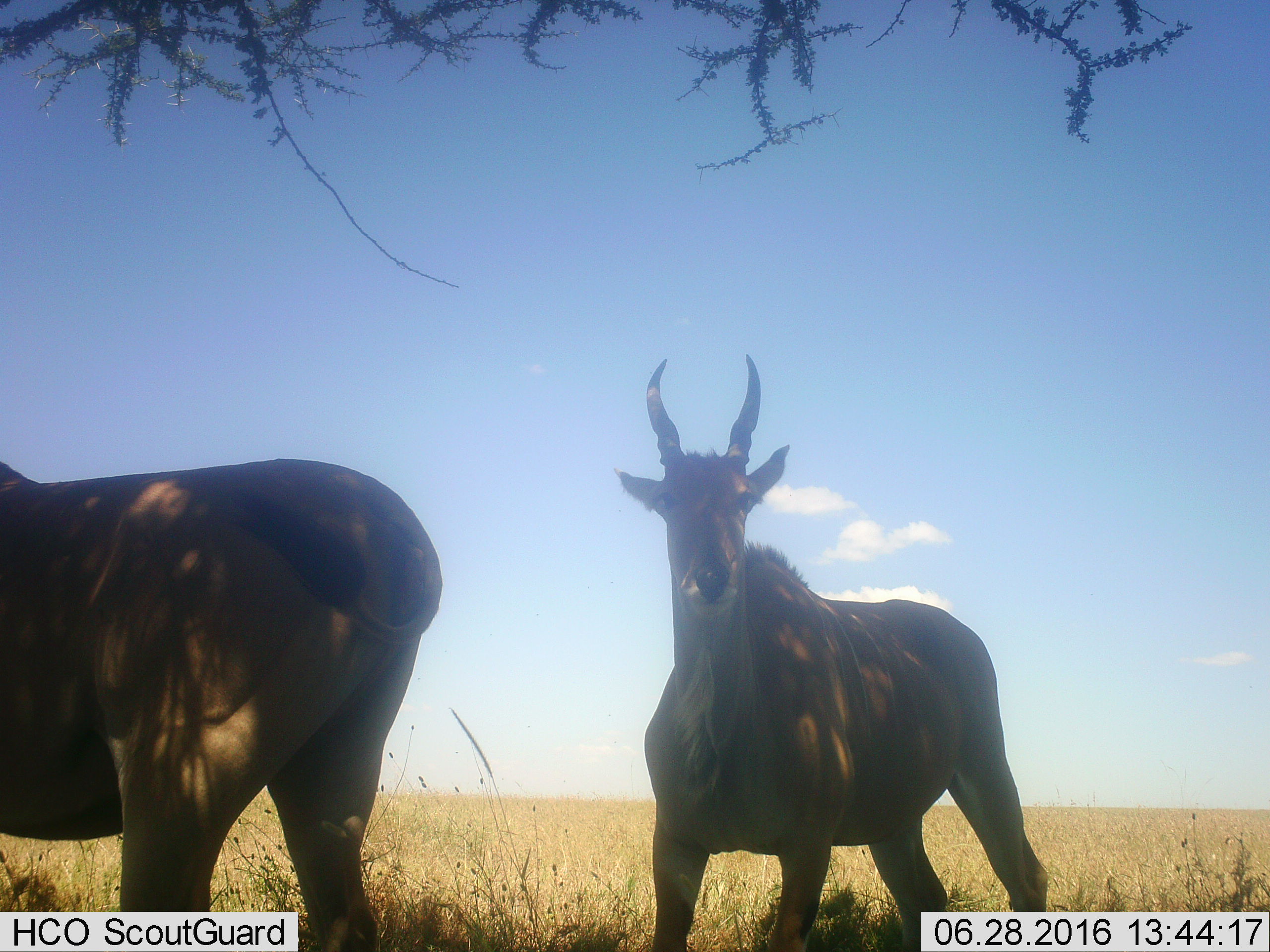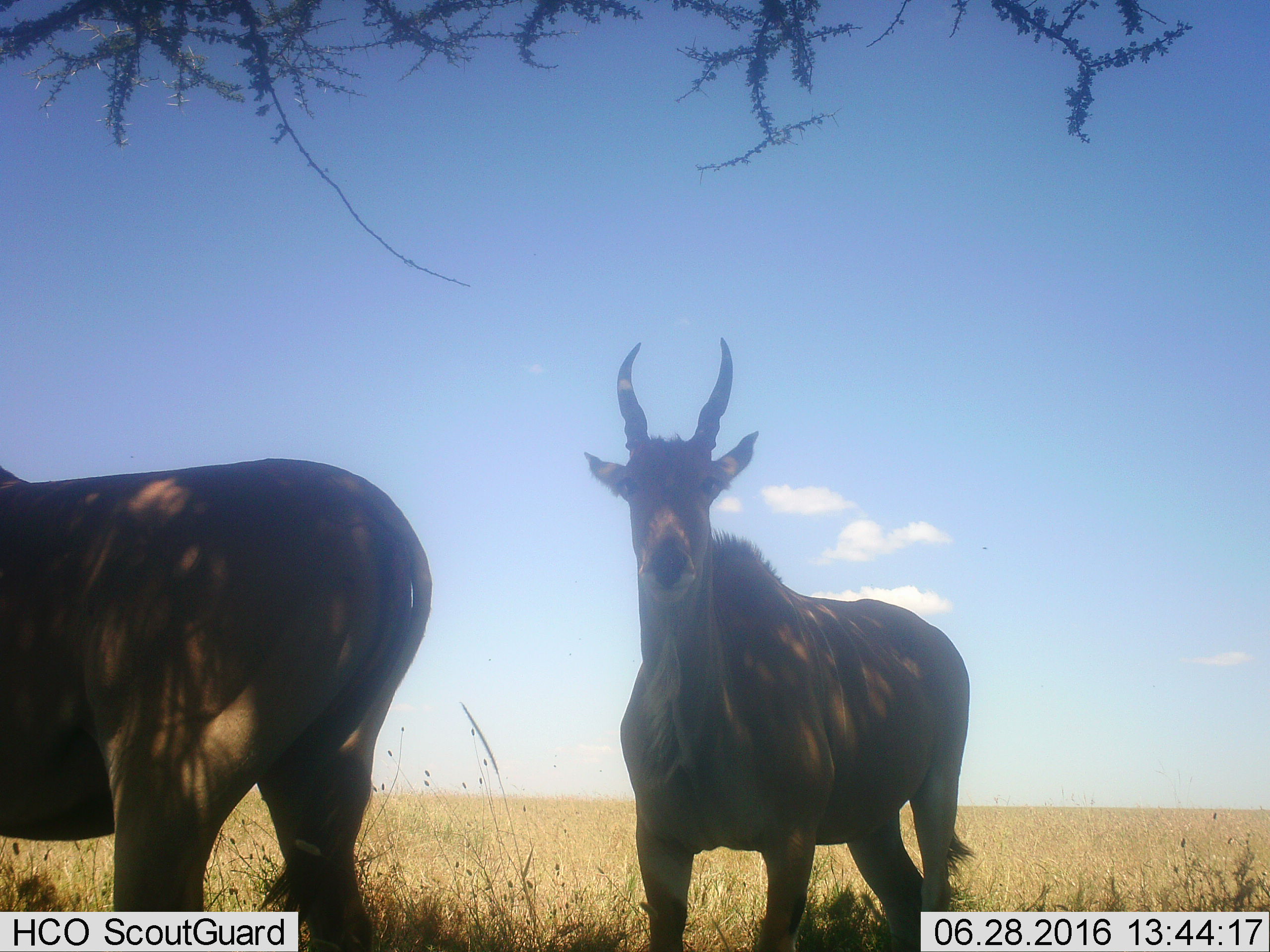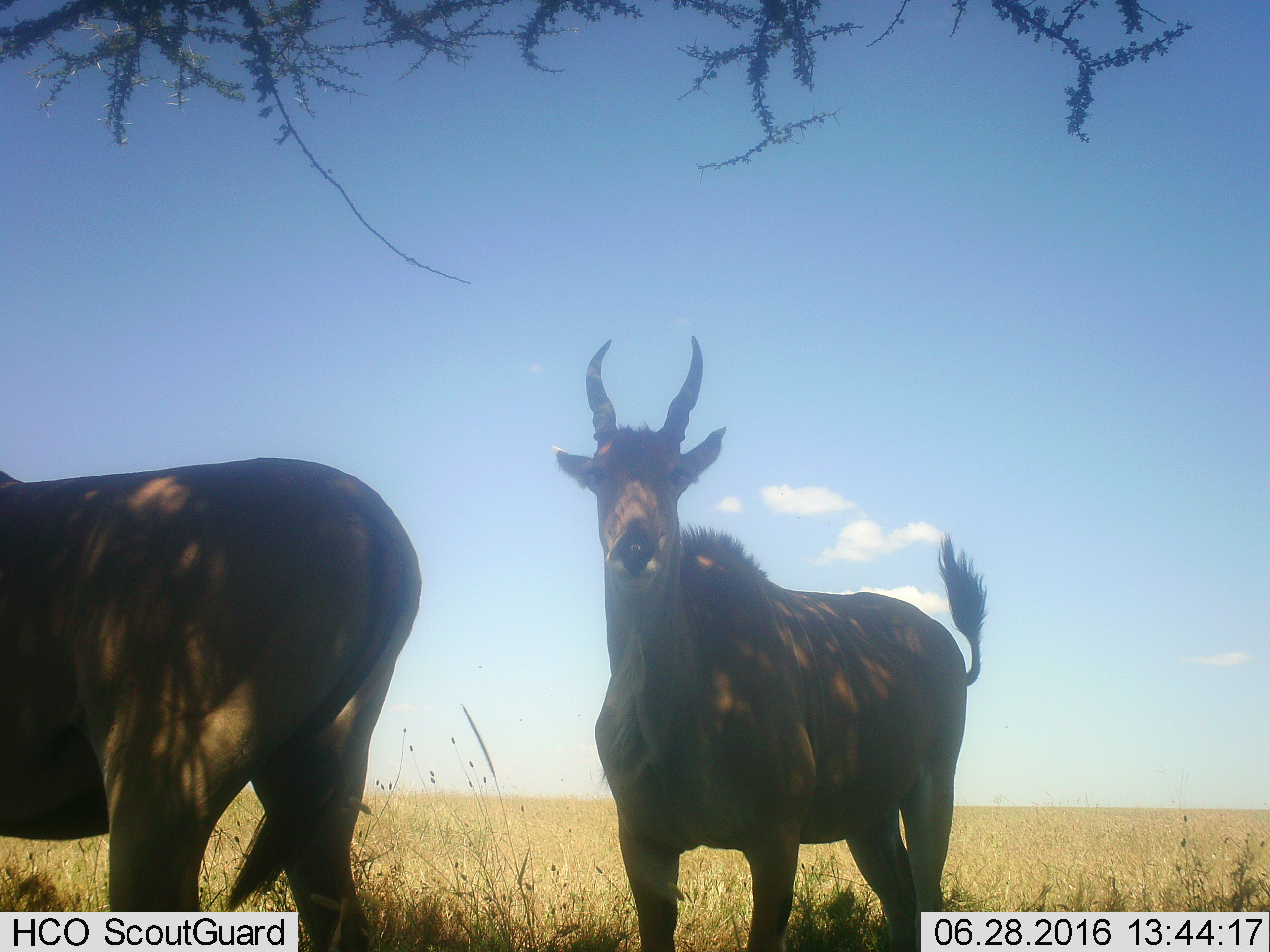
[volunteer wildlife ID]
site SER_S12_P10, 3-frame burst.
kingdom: Animalia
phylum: Chordata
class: Mammalia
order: Artiodactyla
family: Bovidae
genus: Tragelaphus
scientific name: Tragelaphus oryx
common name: eland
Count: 2.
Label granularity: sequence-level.